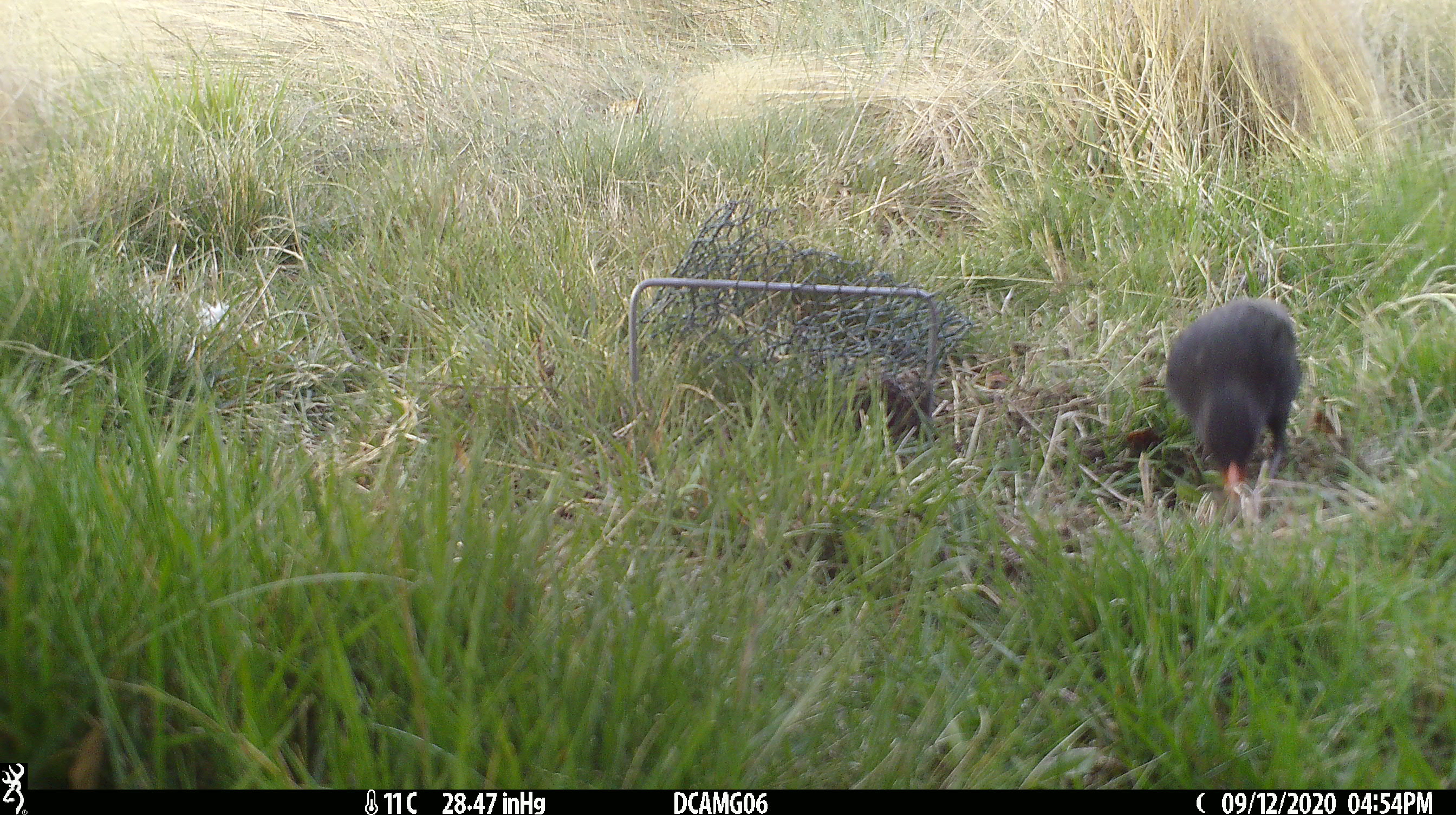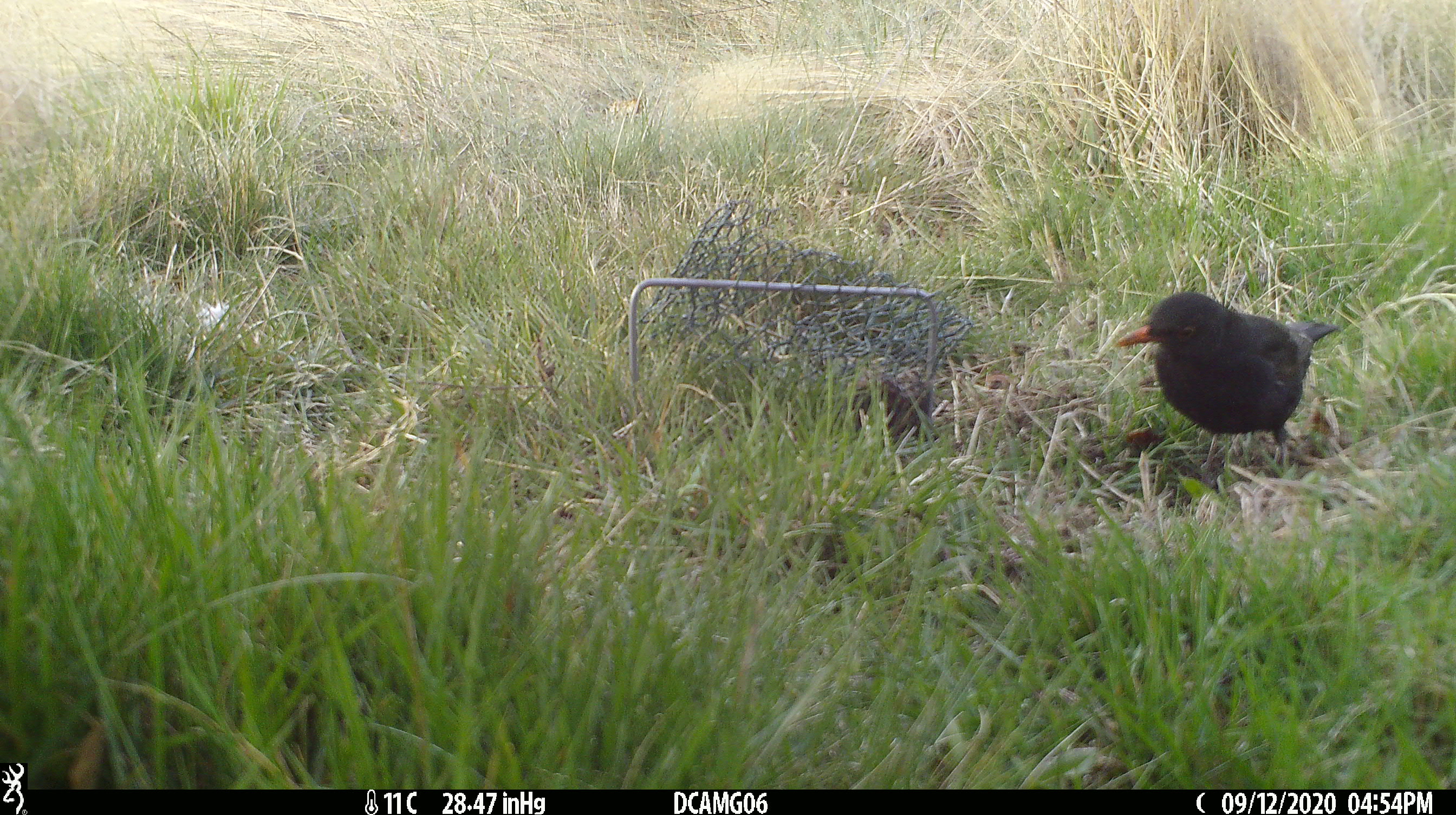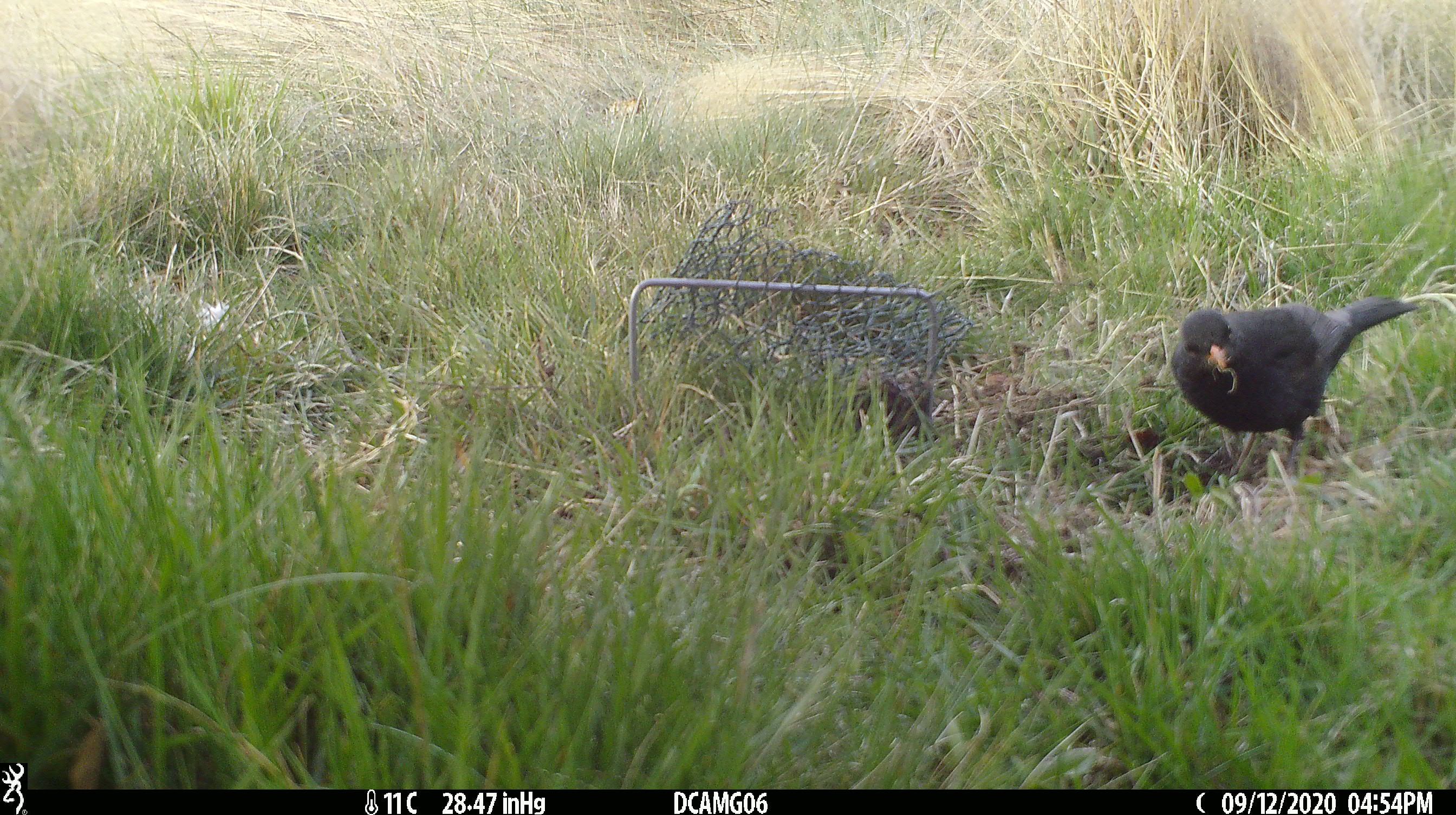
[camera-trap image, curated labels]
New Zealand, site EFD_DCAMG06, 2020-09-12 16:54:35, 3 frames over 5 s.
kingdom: Animalia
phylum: Chordata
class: Aves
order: Passeriformes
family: Turdidae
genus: Turdus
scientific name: Turdus merula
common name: eurasian blackbird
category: blackbird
Blackbird (eurasian blackbird) (Turdus merula).